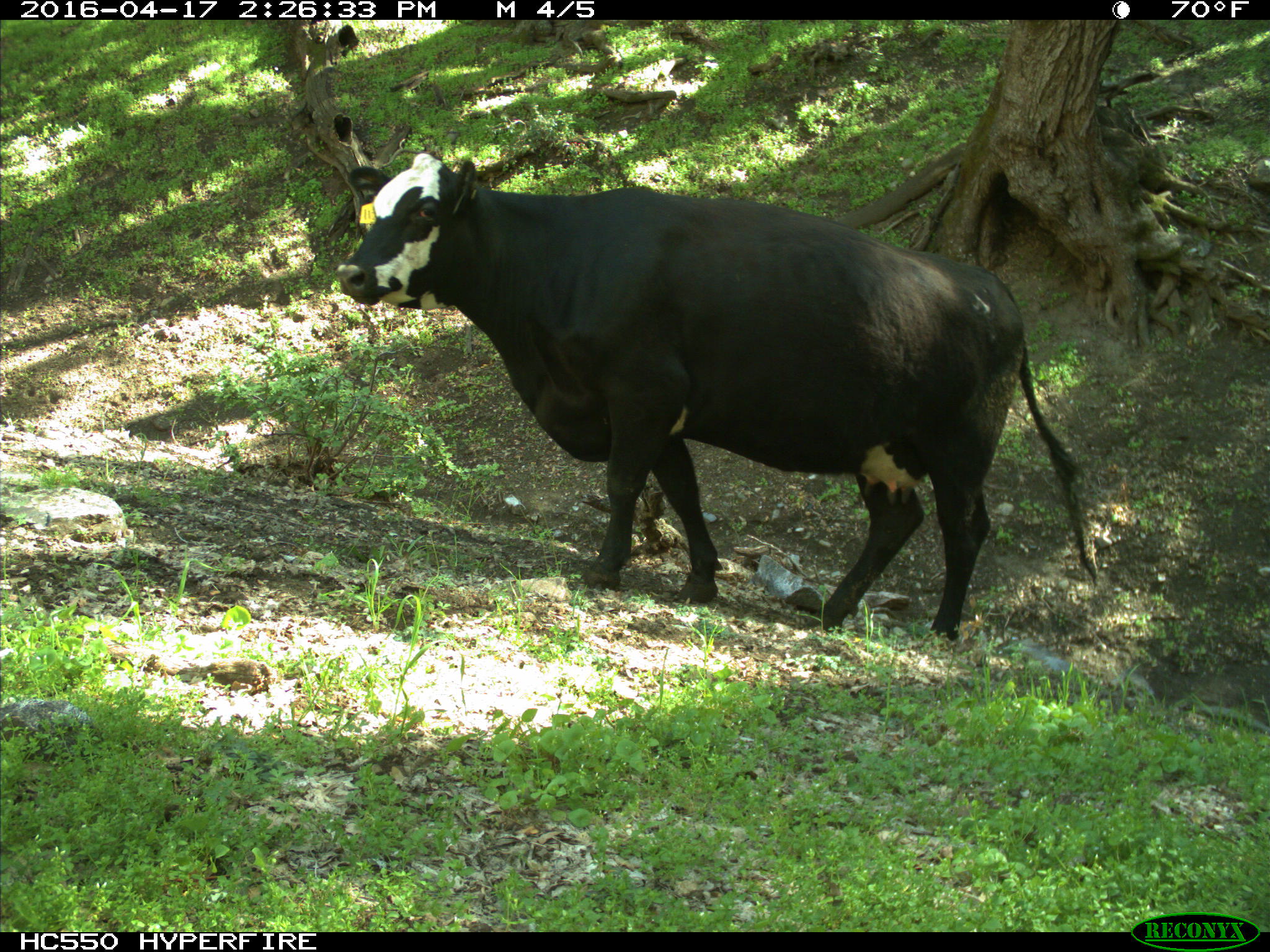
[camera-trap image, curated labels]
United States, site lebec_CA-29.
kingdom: Animalia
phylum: Chordata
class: Mammalia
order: Artiodactyla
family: Bovidae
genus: Bos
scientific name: Bos taurus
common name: domestic cow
Bos taurus (domestic cow).